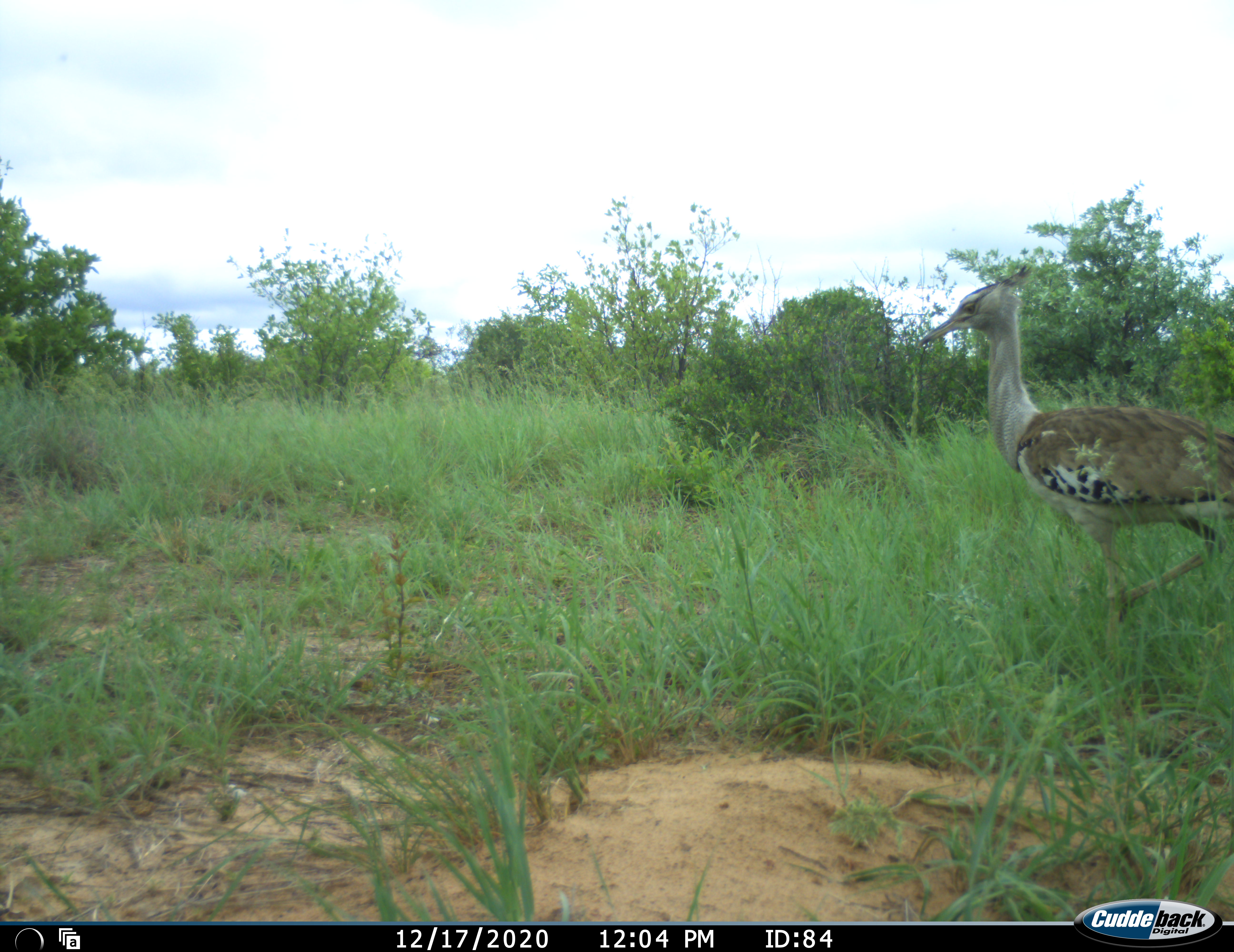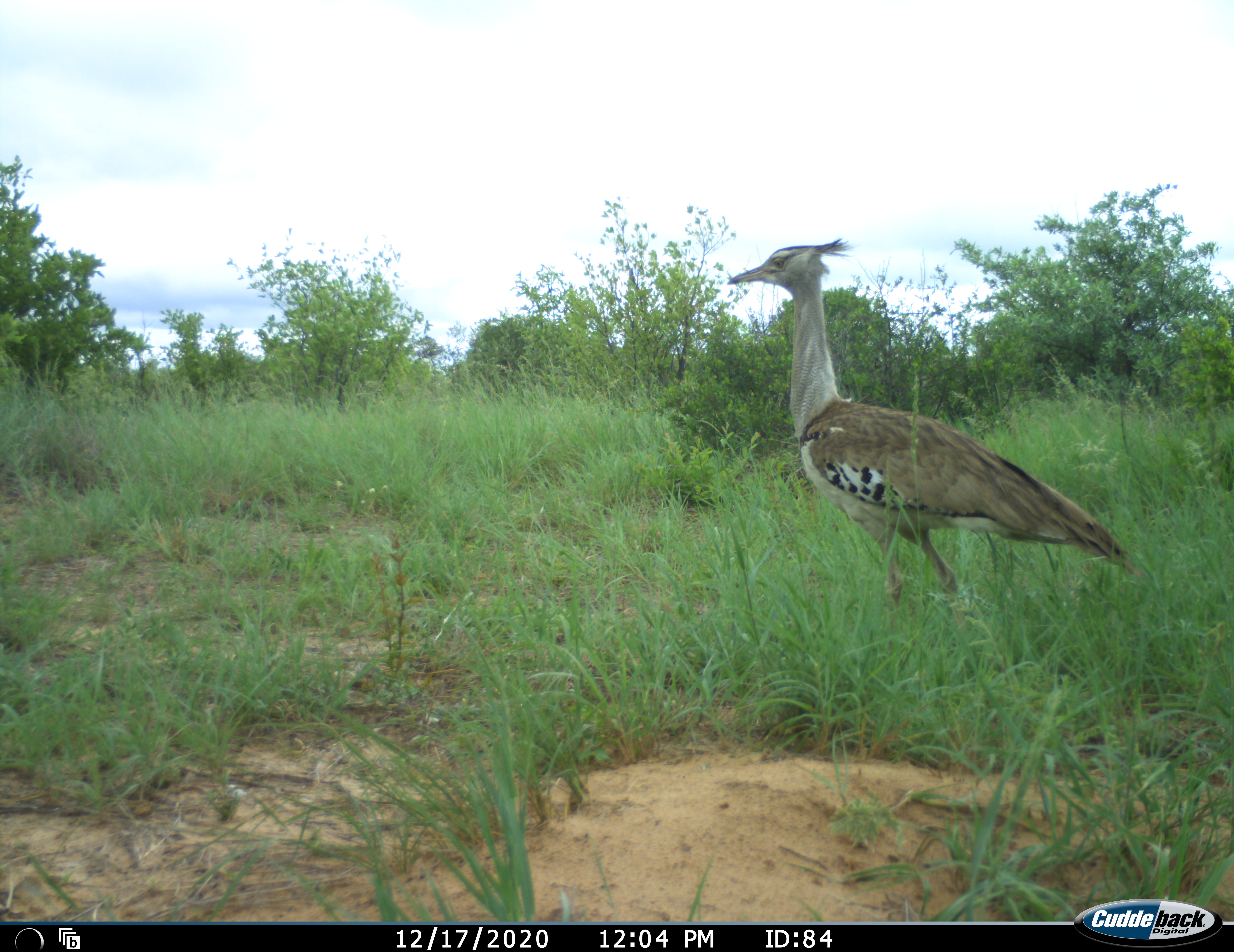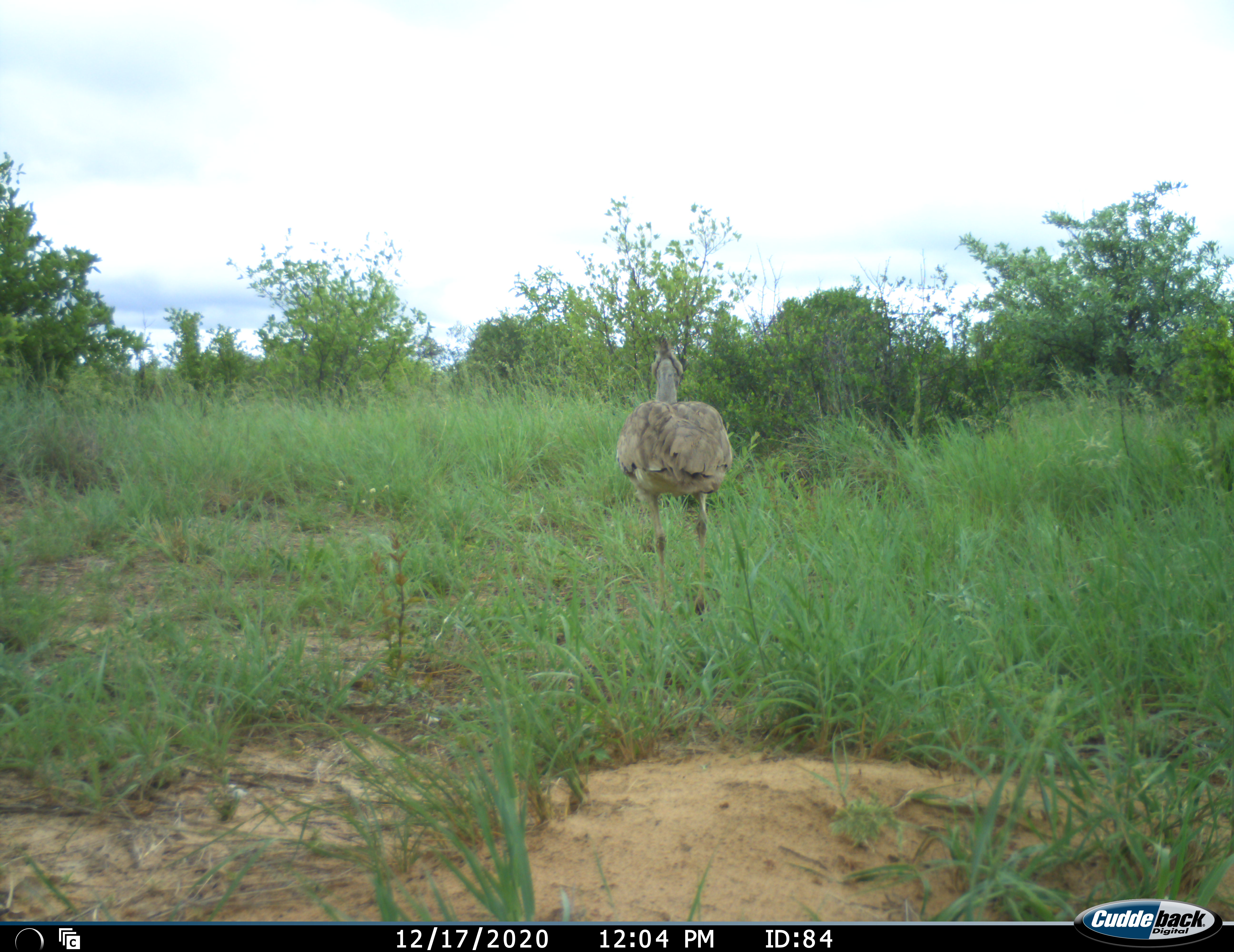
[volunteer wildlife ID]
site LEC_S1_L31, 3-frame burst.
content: unidentified animal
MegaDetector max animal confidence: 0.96